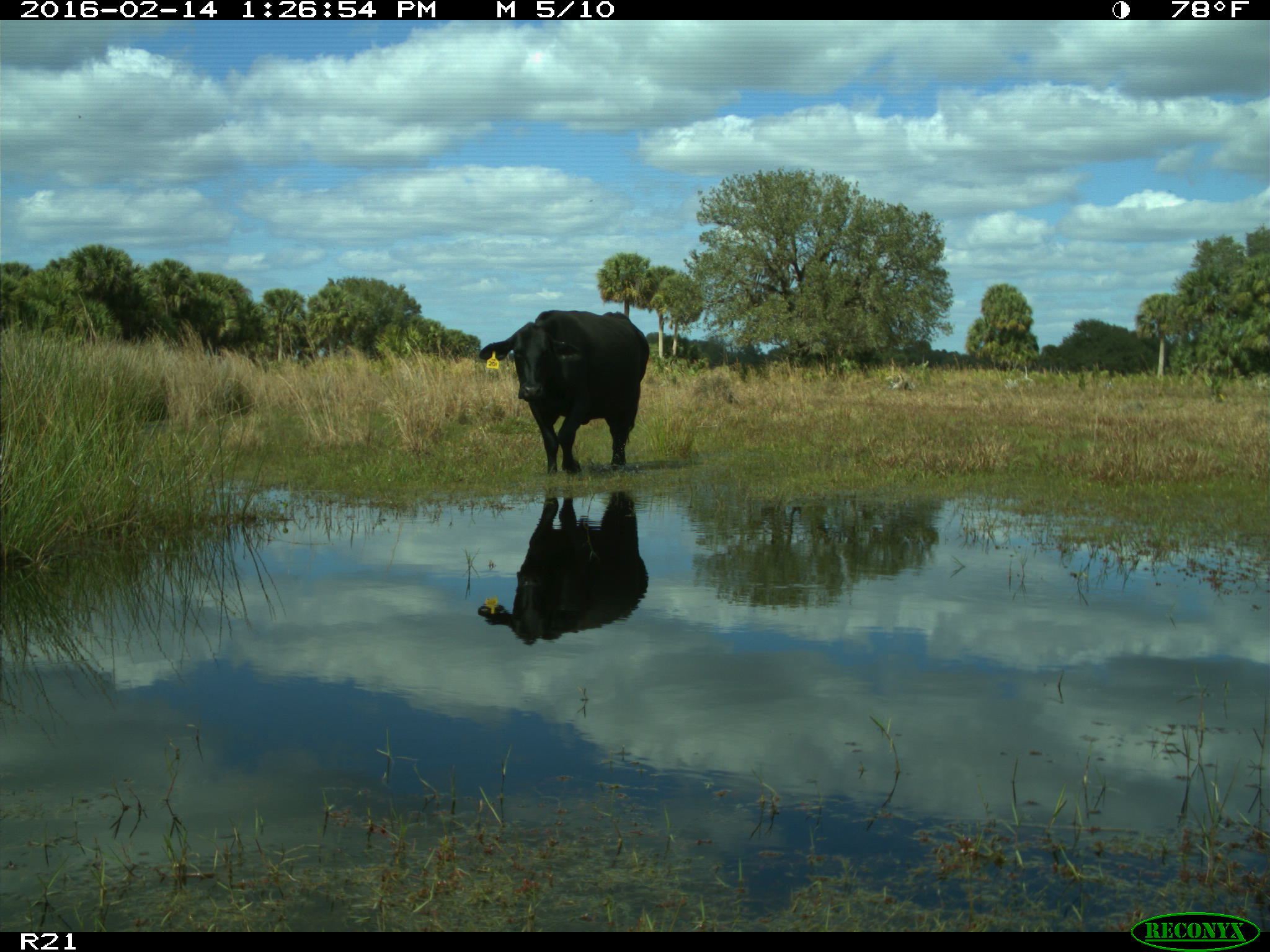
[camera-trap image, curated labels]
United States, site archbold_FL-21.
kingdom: Animalia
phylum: Chordata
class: Mammalia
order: Artiodactyla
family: Bovidae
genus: Bos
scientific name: Bos taurus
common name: domestic cow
Bos taurus (domestic cow).